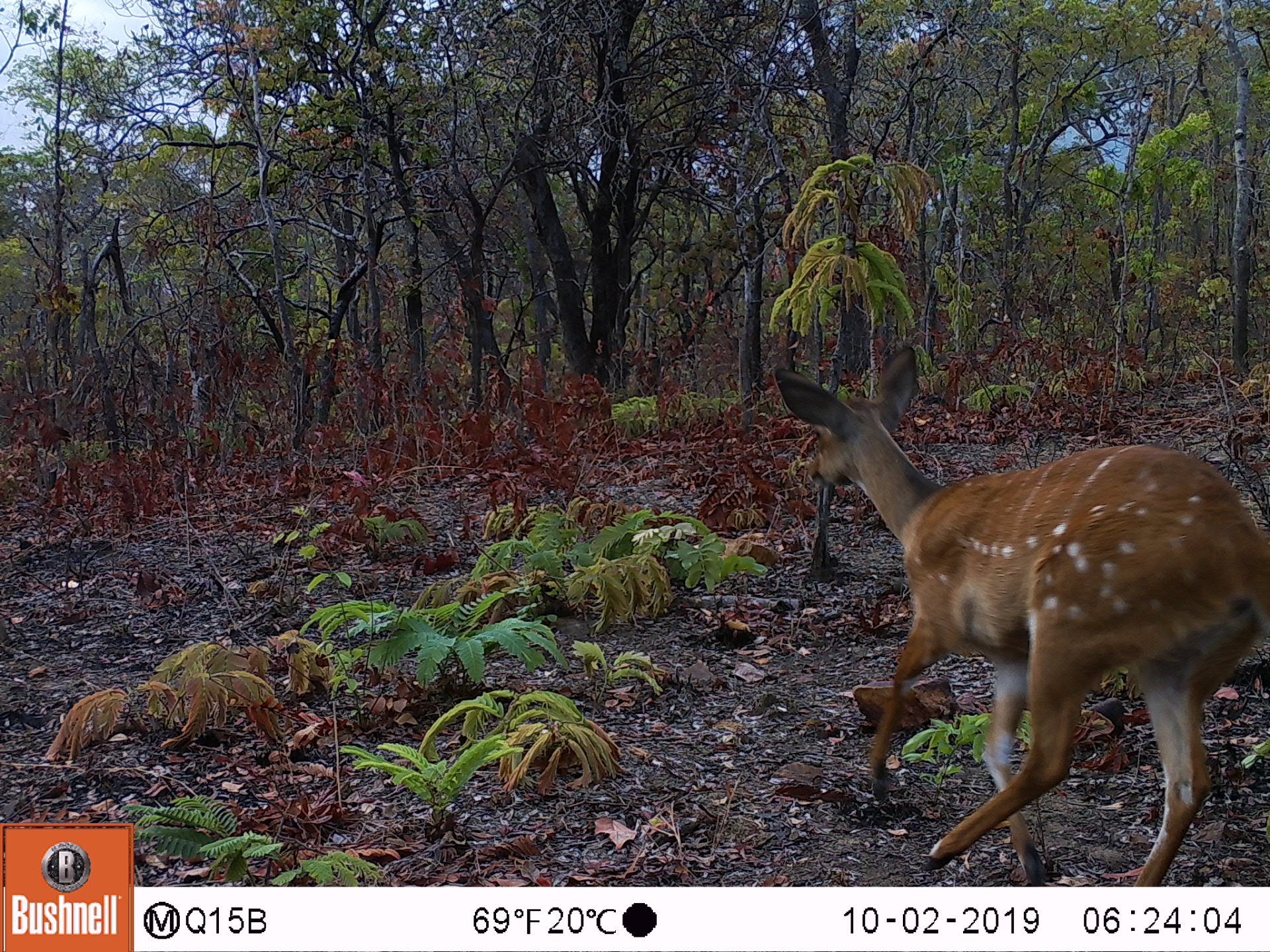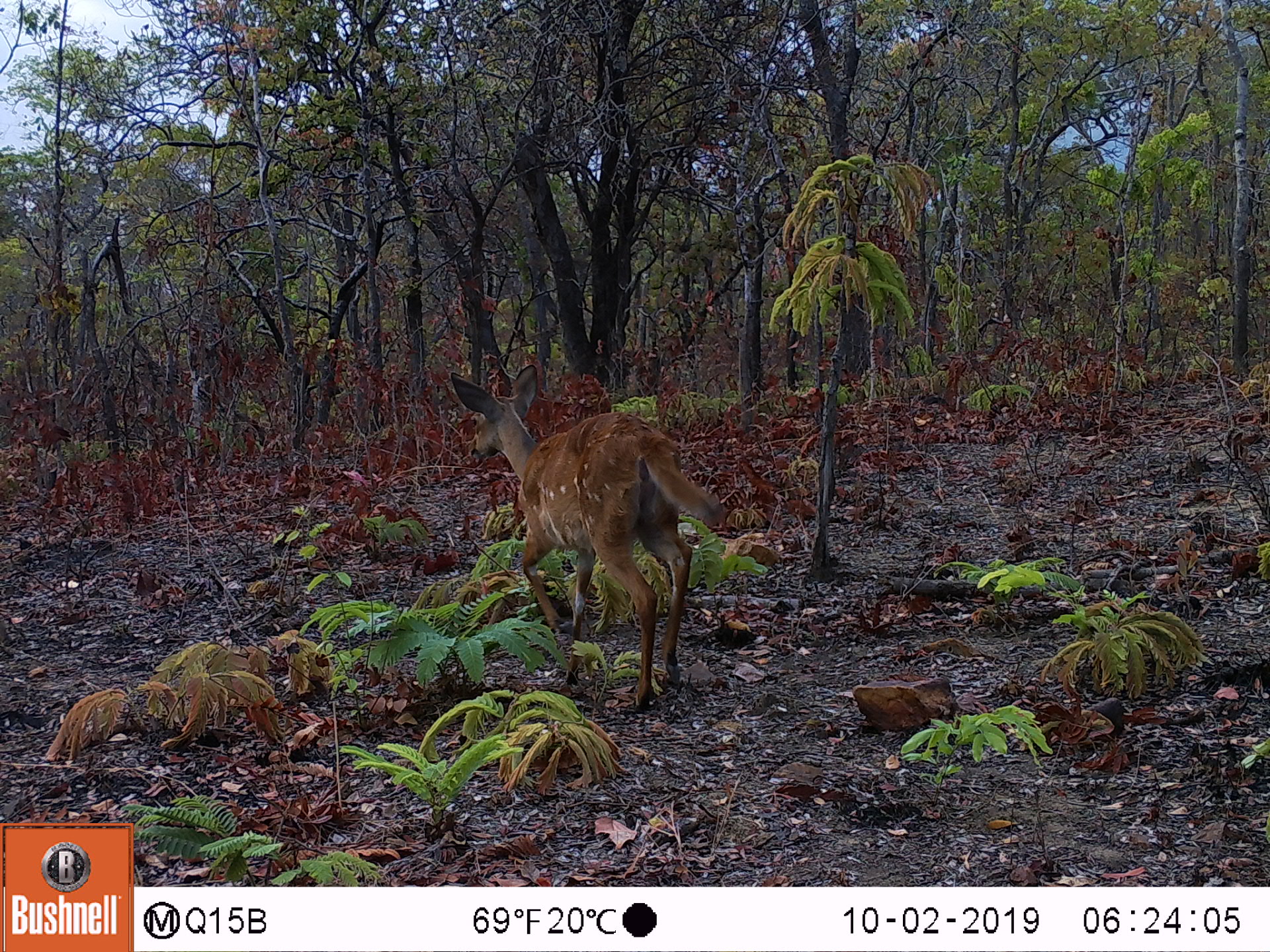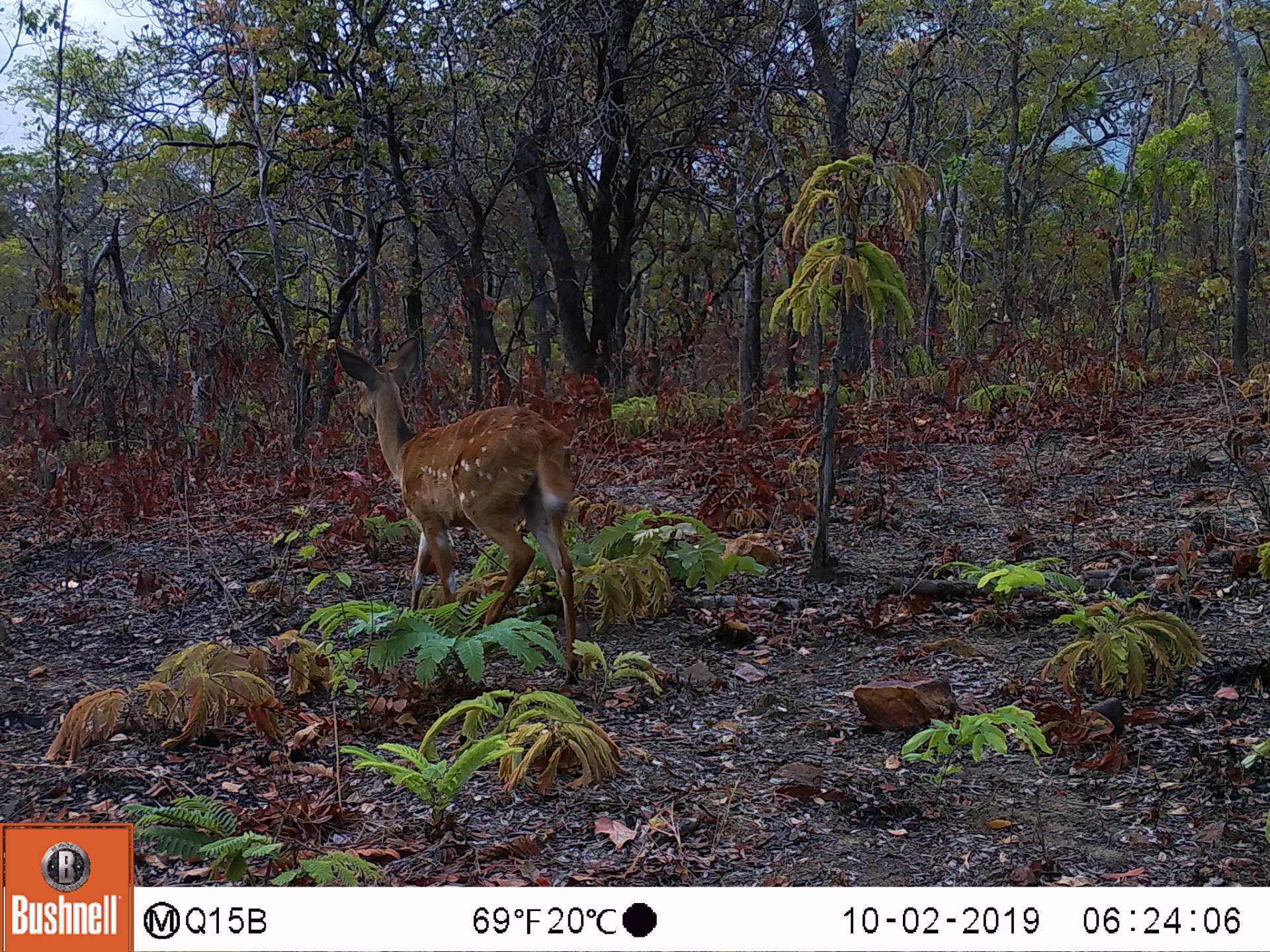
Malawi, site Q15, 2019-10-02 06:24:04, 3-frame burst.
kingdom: Animalia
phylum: Chordata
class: Mammalia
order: Artiodactyla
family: Bovidae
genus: Tragelaphus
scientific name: Tragelaphus sylvaticus sylvaticus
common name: cape bushbuck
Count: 1.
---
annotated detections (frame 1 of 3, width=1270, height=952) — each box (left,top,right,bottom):
cape bushbuck: (762,344,1258,881)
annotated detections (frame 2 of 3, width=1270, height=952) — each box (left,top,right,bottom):
cape bushbuck: (445,365,734,710)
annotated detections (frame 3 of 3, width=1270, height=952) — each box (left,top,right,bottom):
cape bushbuck: (328,335,582,689)